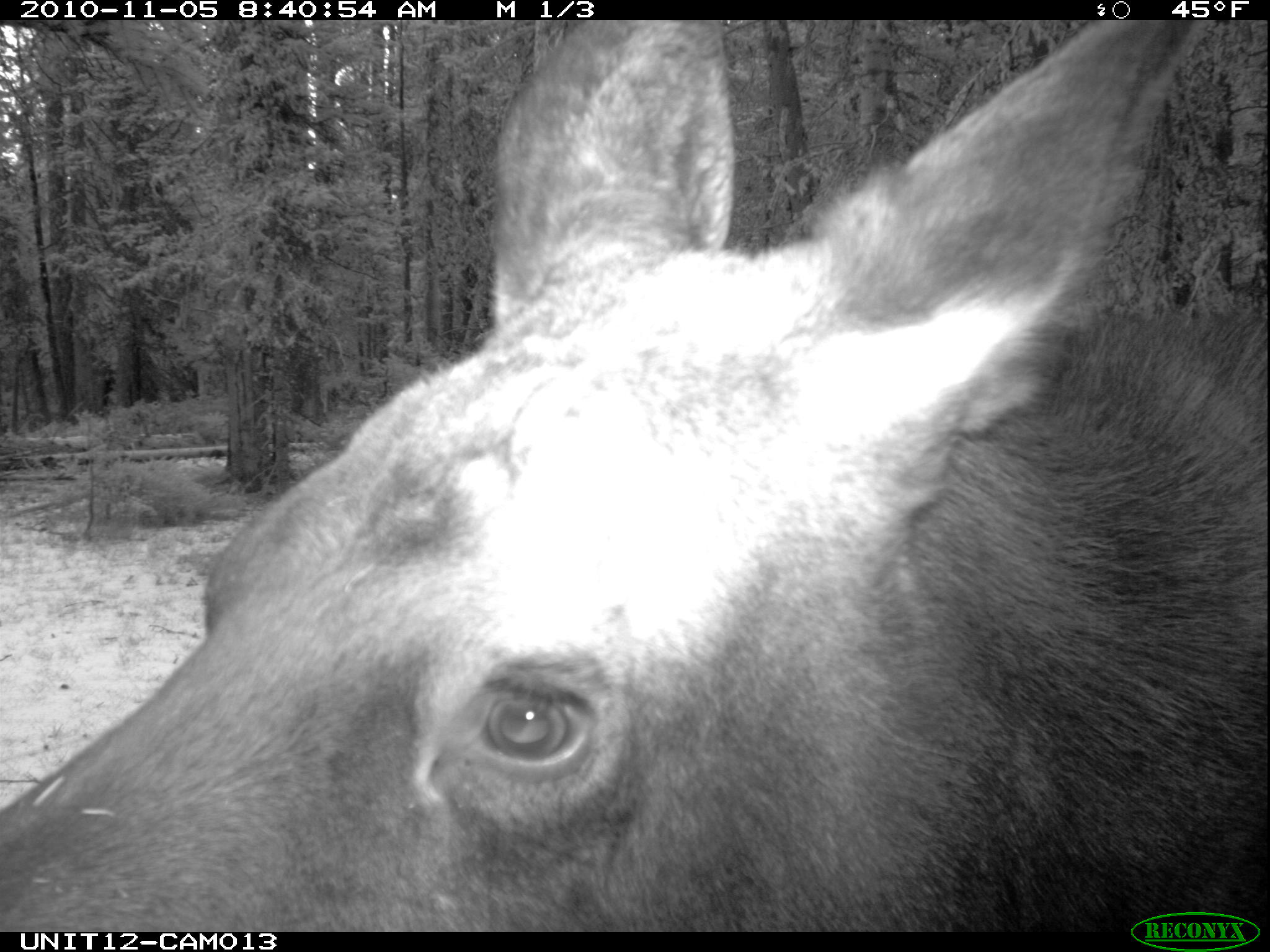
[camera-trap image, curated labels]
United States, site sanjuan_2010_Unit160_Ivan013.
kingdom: Animalia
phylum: Chordata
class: Mammalia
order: Artiodactyla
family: Cervidae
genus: Alces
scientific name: Alces alces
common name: moose